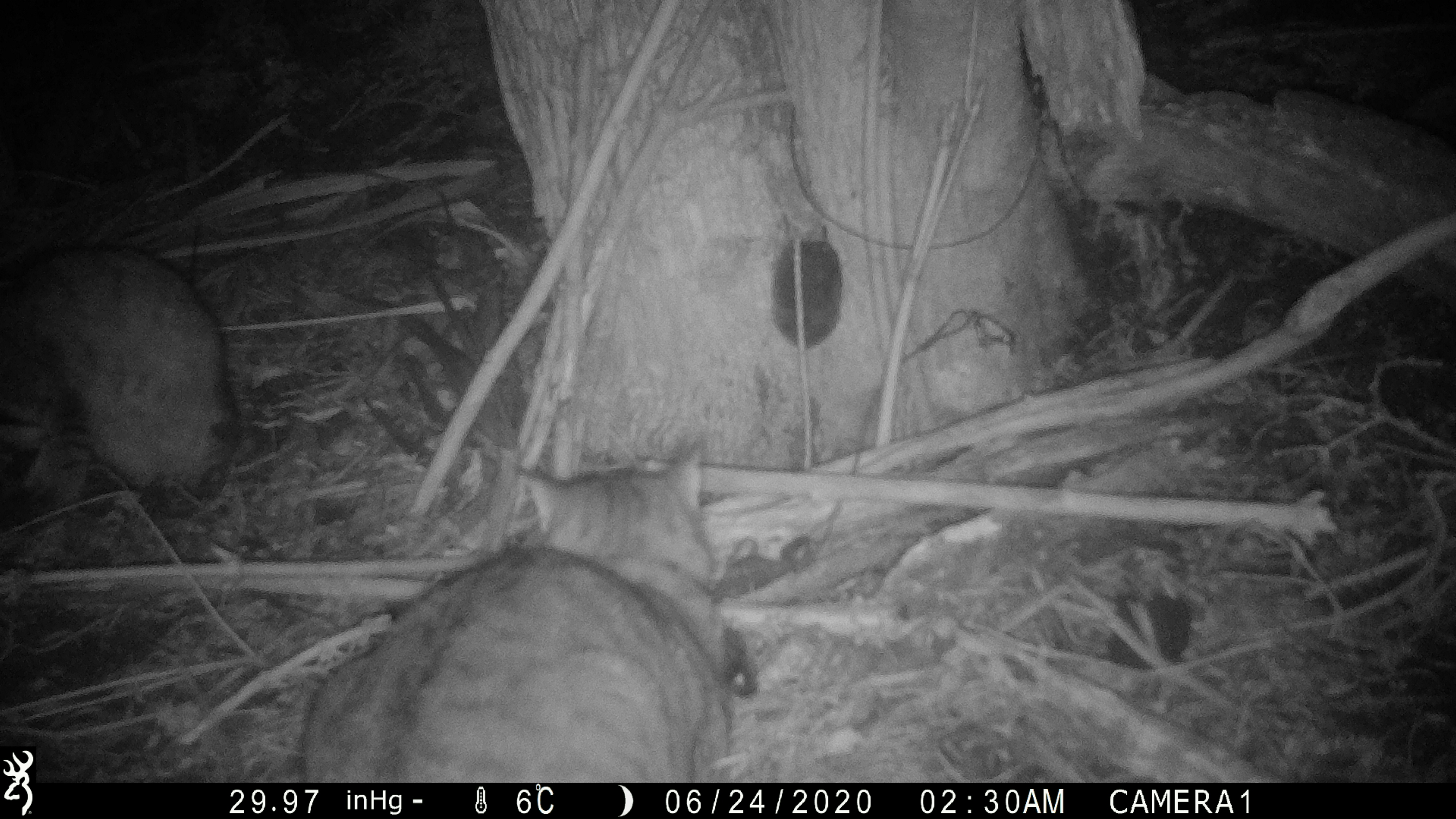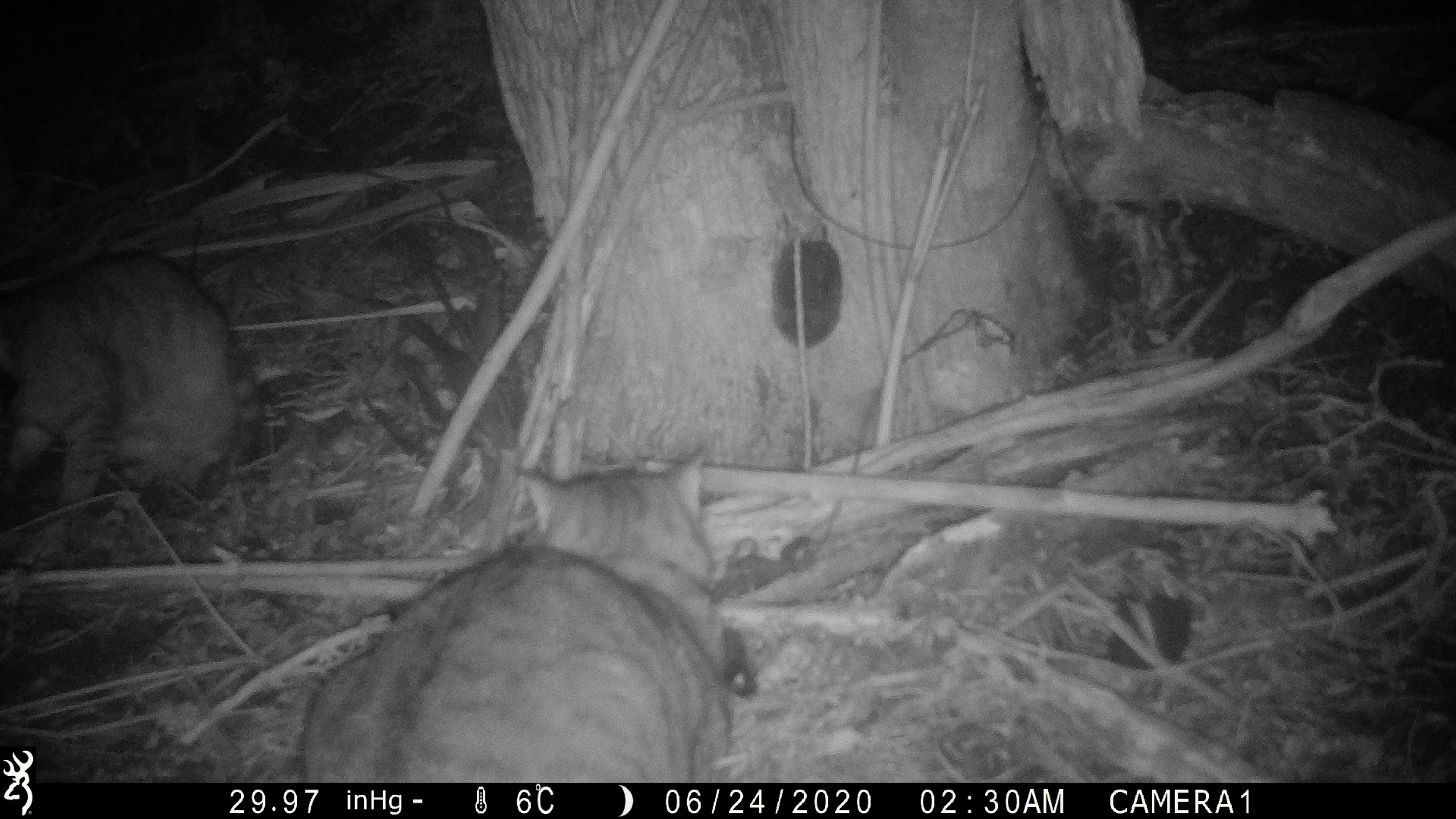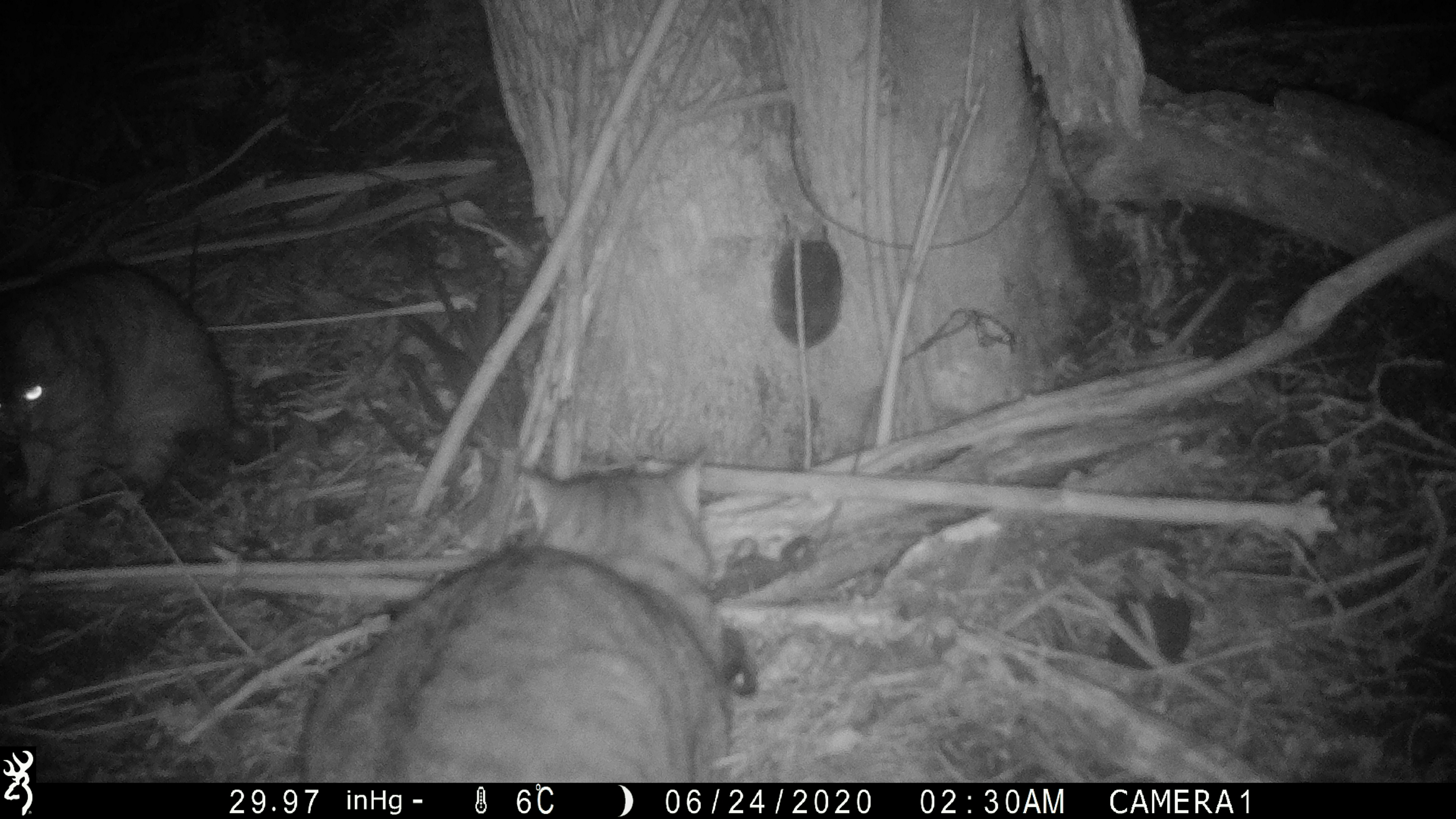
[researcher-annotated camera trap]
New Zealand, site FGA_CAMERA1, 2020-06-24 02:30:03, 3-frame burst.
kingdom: Animalia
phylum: Chordata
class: Mammalia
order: Carnivora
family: Felidae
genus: Felis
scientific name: Felis catus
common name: domestic cat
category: cat